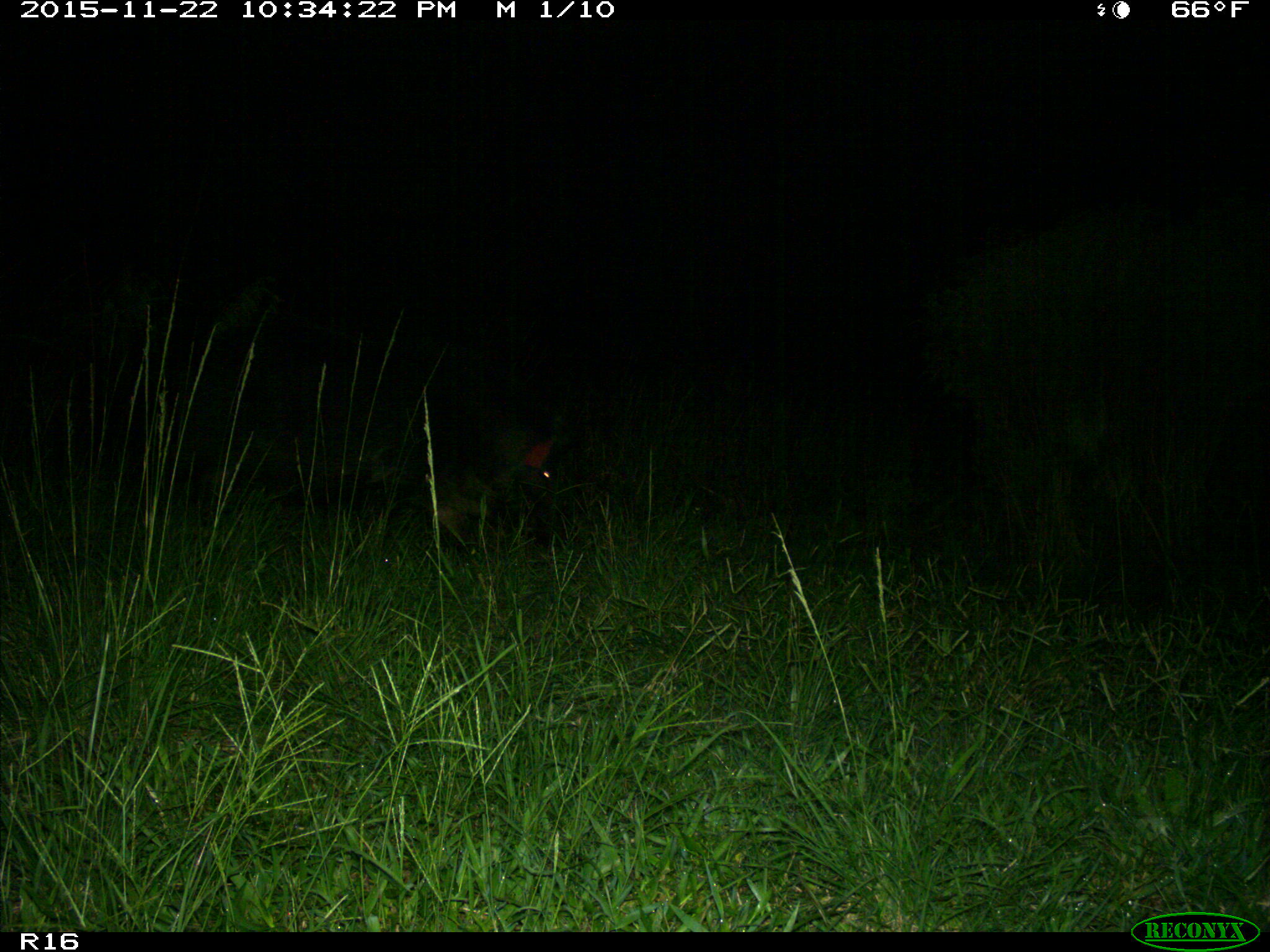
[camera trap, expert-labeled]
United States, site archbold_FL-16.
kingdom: Animalia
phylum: Chordata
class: Mammalia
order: Artiodactyla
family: Suidae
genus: Sus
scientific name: Sus scrofa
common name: wild boar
Sus scrofa (wild boar).